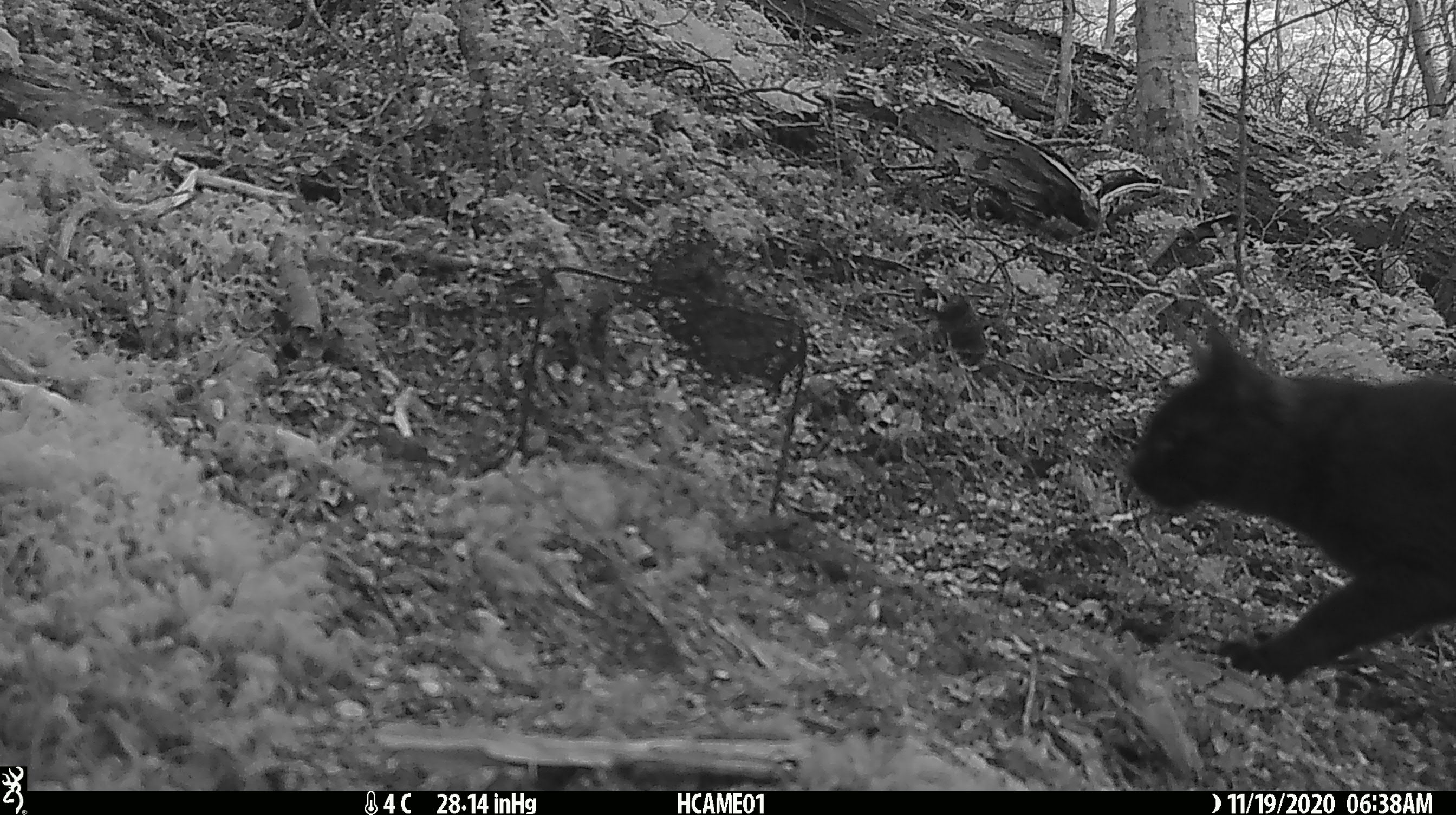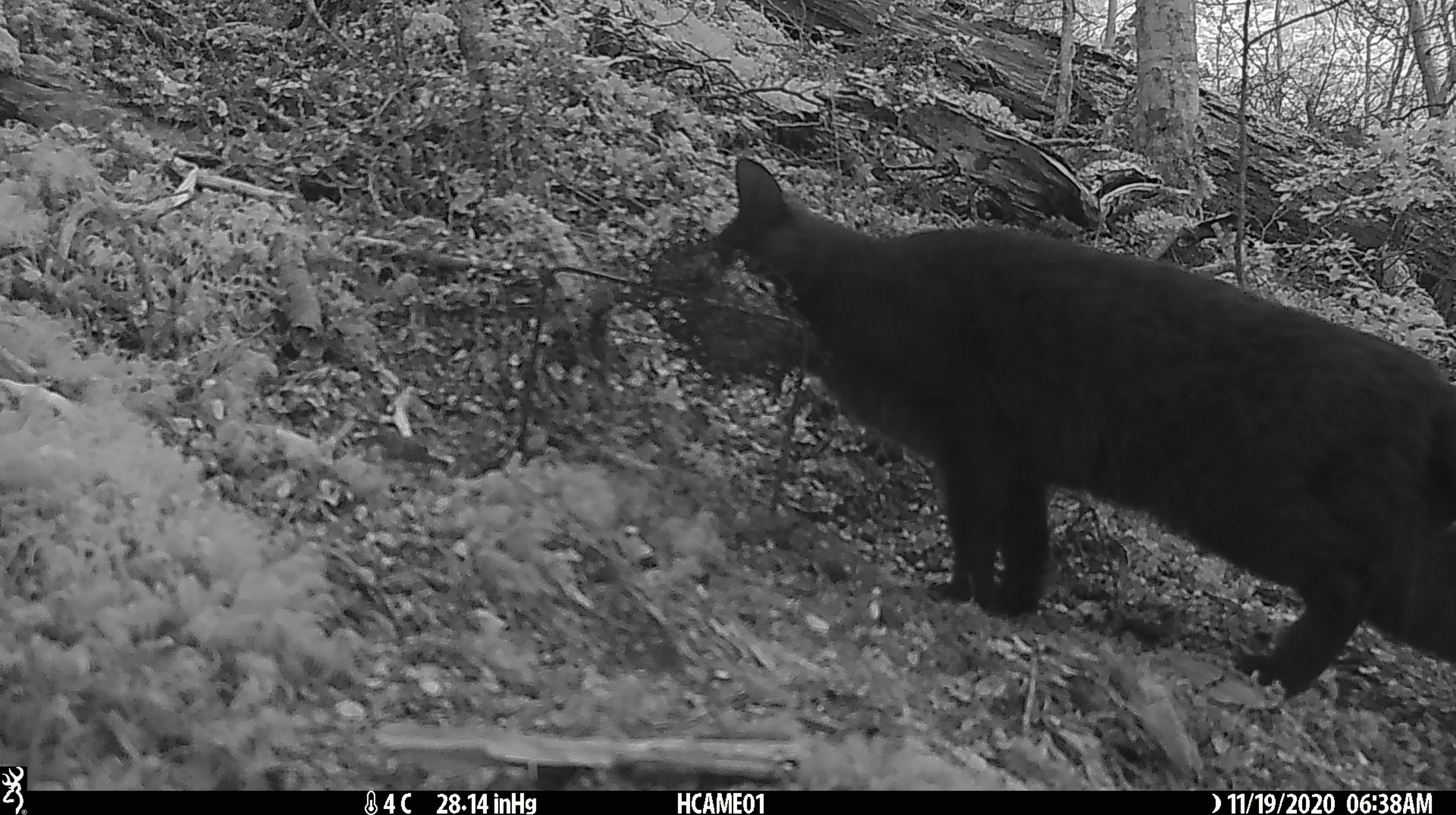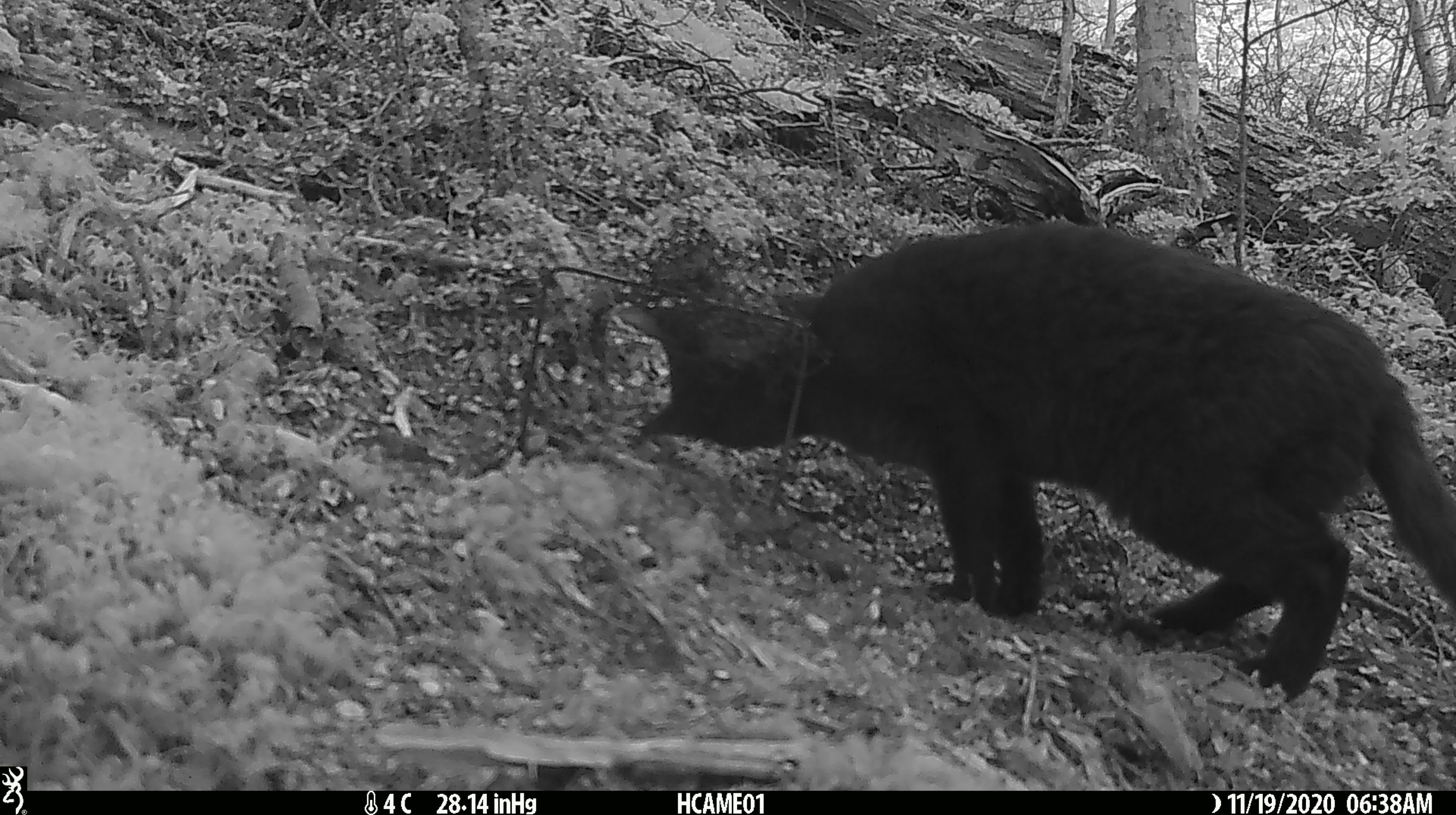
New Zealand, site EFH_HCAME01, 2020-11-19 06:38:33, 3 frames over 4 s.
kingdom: Animalia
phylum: Chordata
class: Mammalia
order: Carnivora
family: Felidae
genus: Felis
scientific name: Felis catus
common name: domestic cat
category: cat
Cat (domestic cat) (Felis catus).